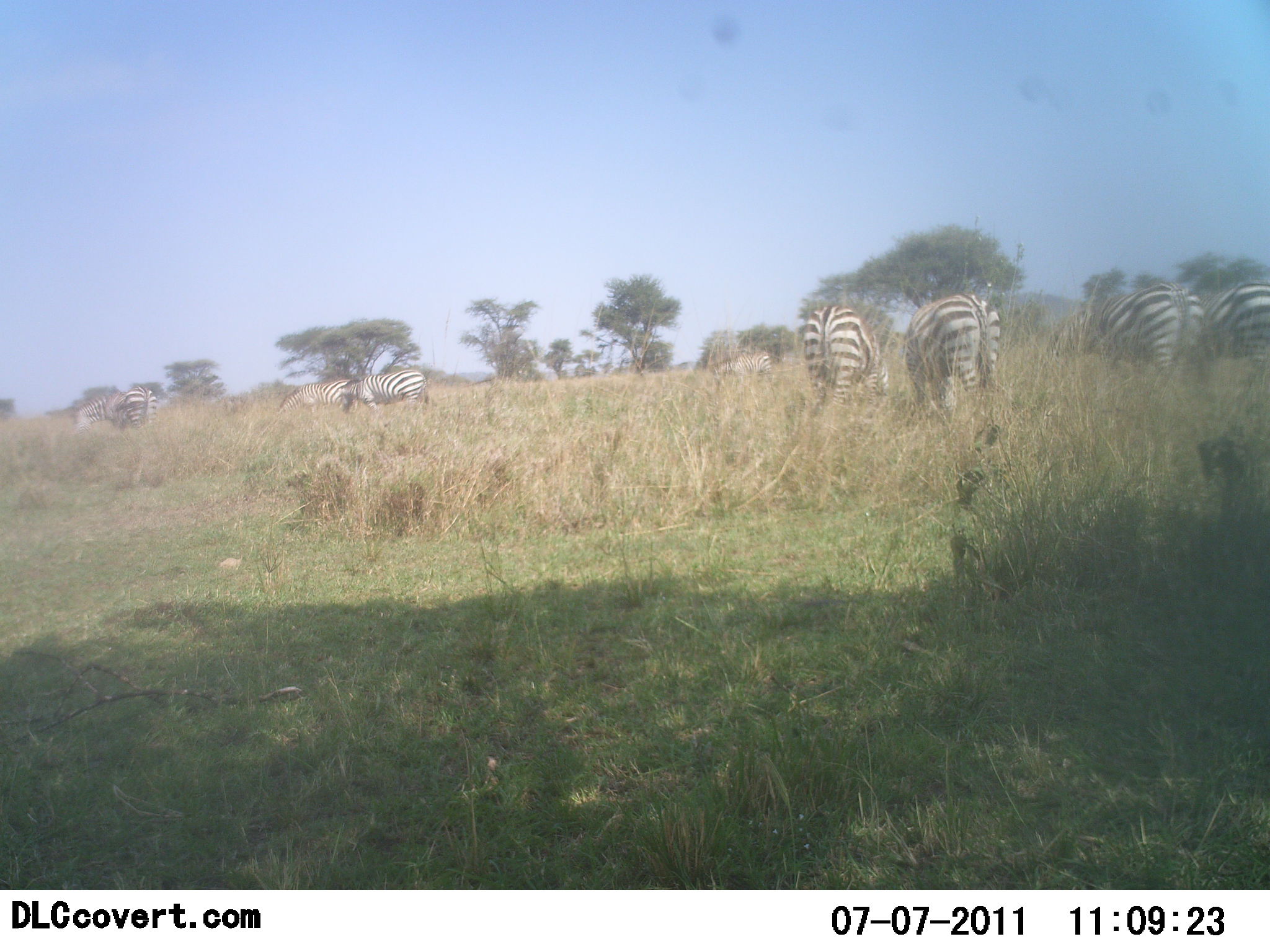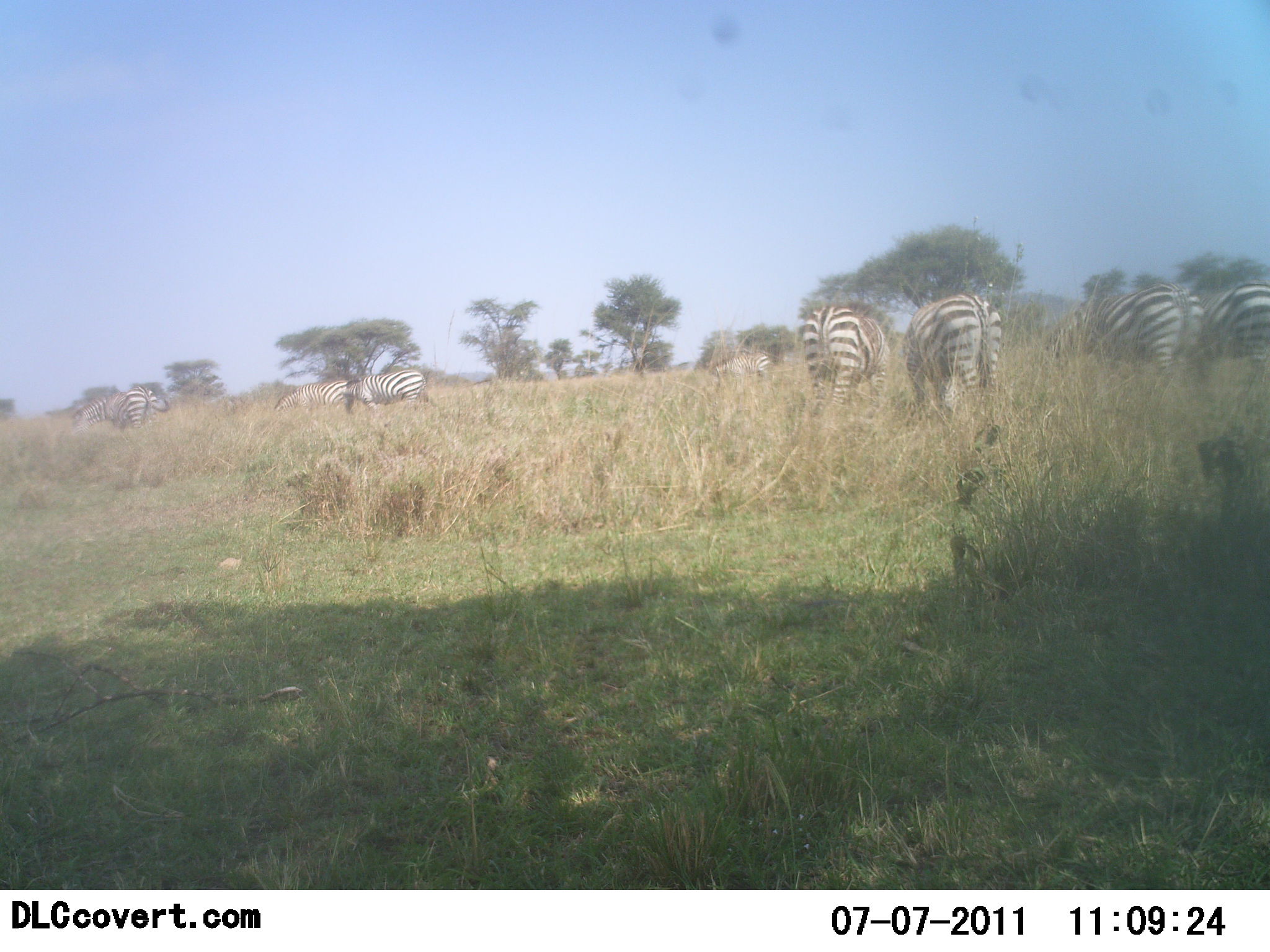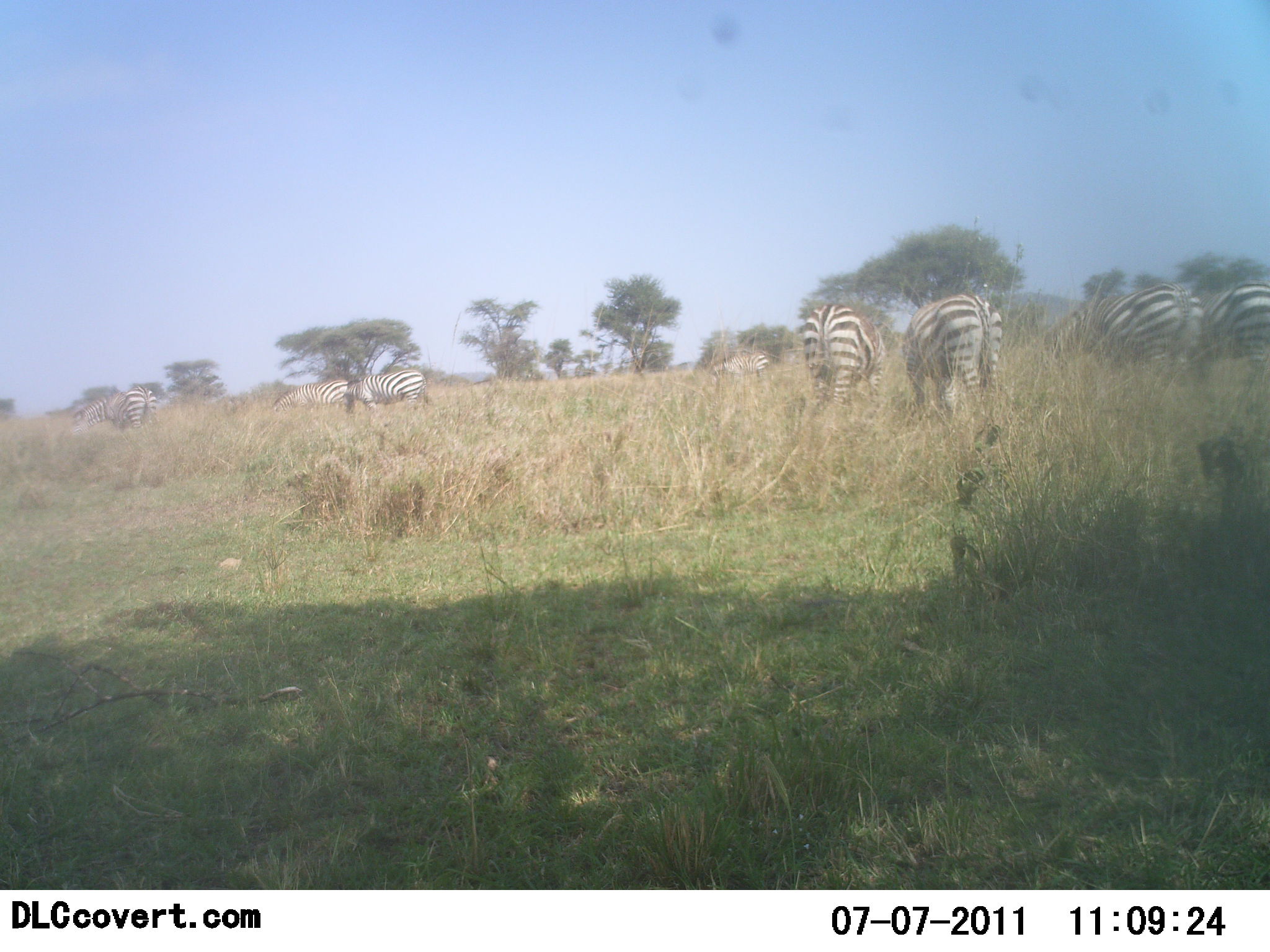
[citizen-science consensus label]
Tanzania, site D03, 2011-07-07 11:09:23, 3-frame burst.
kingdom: Animalia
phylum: Chordata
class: Mammalia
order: Perissodactyla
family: Equidae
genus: Equus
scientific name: Equus quagga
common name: plains zebra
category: zebra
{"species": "zebra (plains zebra) (Equus quagga)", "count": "8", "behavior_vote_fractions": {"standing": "18%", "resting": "9%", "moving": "0%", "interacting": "0%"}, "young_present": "0%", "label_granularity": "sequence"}